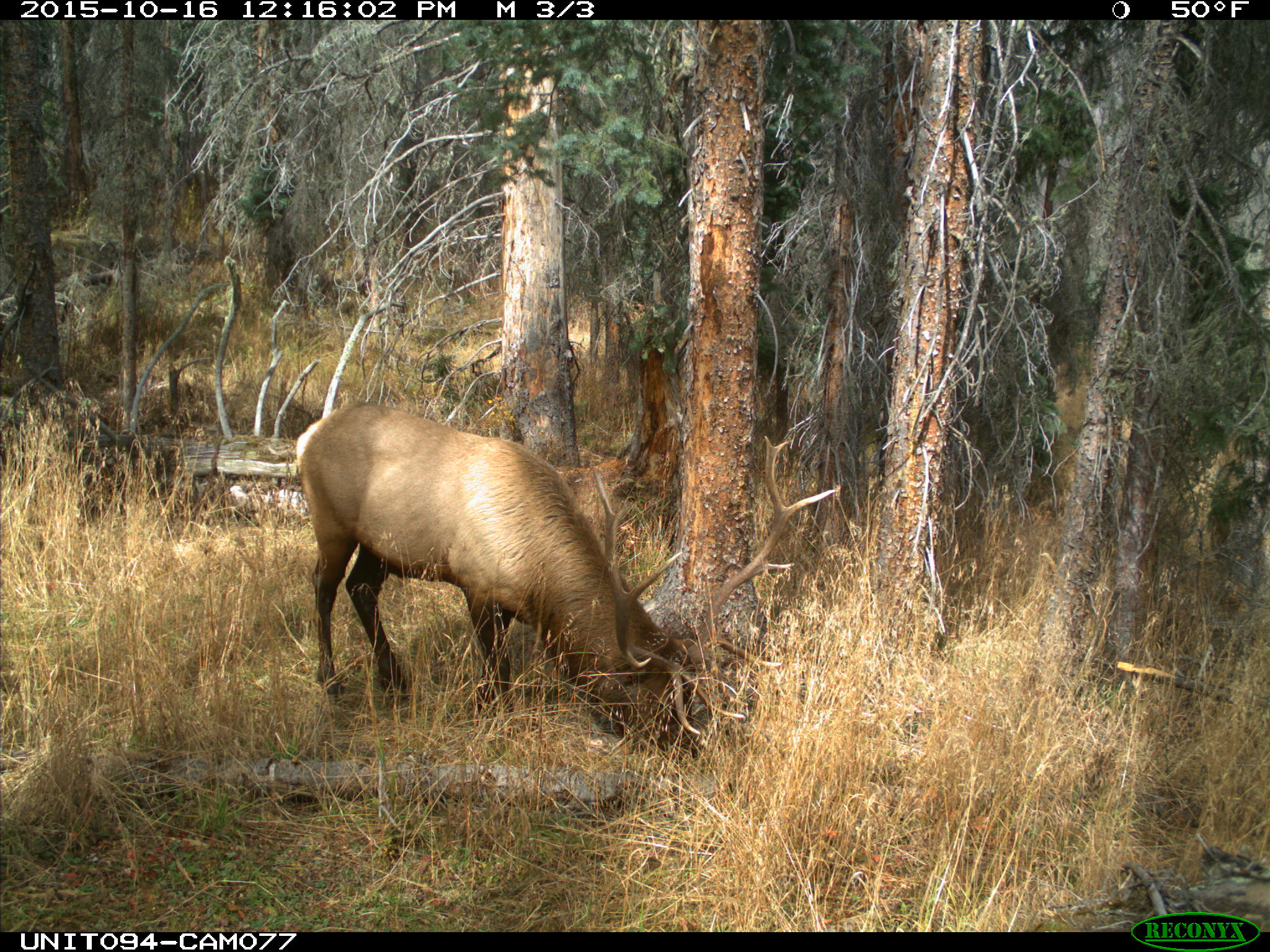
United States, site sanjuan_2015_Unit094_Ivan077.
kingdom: Animalia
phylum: Chordata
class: Mammalia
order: Artiodactyla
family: Cervidae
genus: Cervus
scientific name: Cervus elaphus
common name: red deer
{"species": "Cervus elaphus (red deer)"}